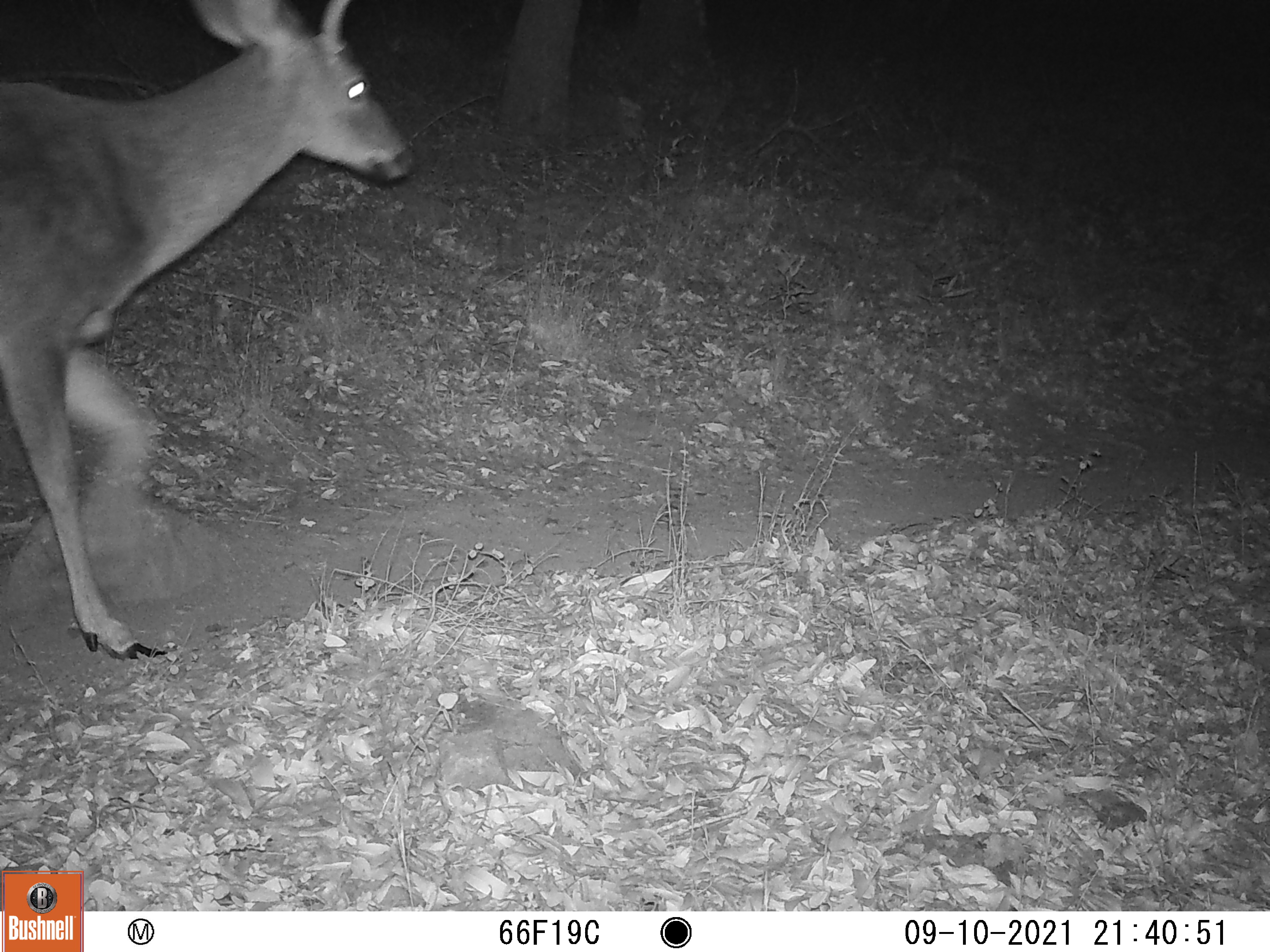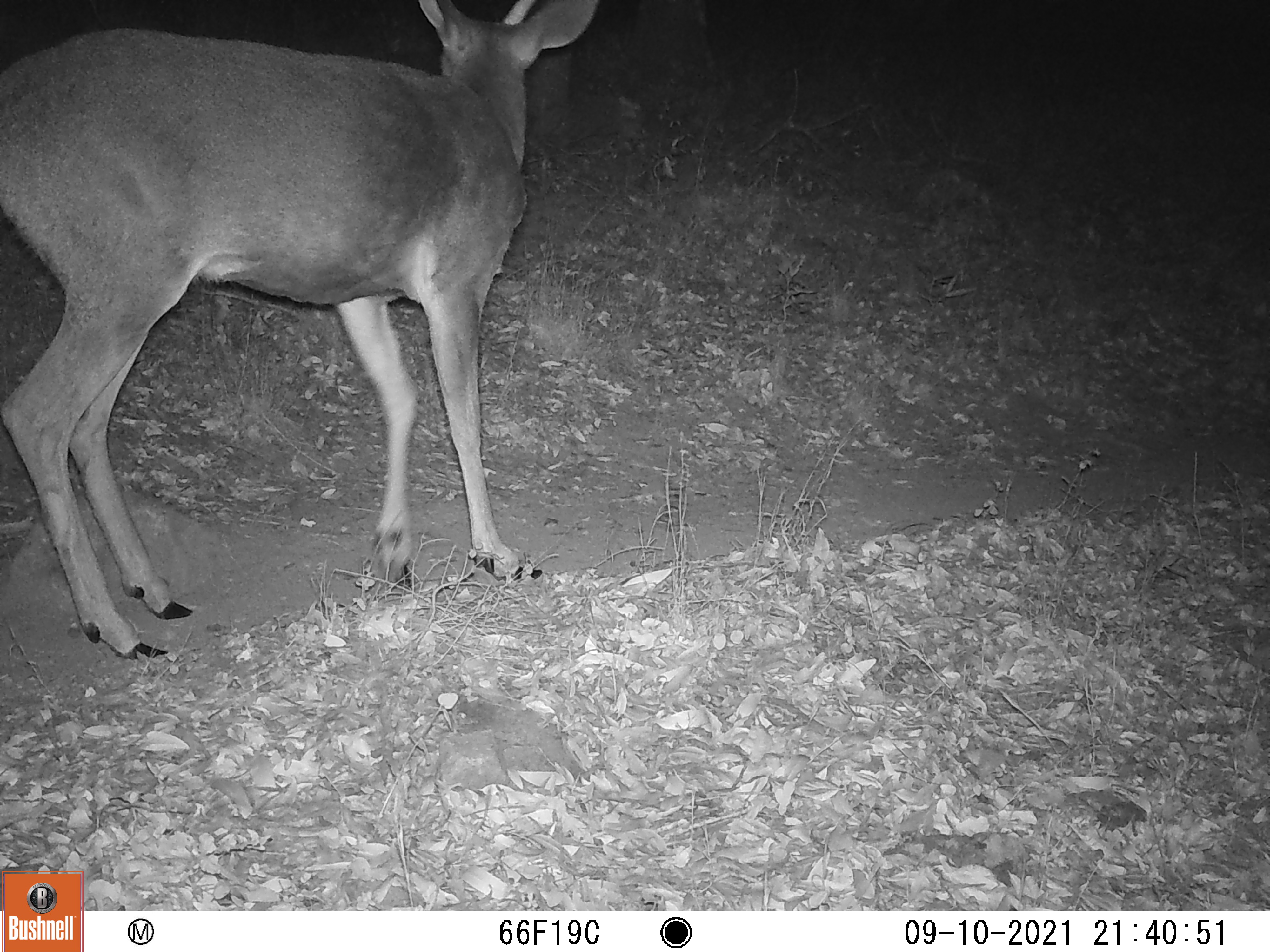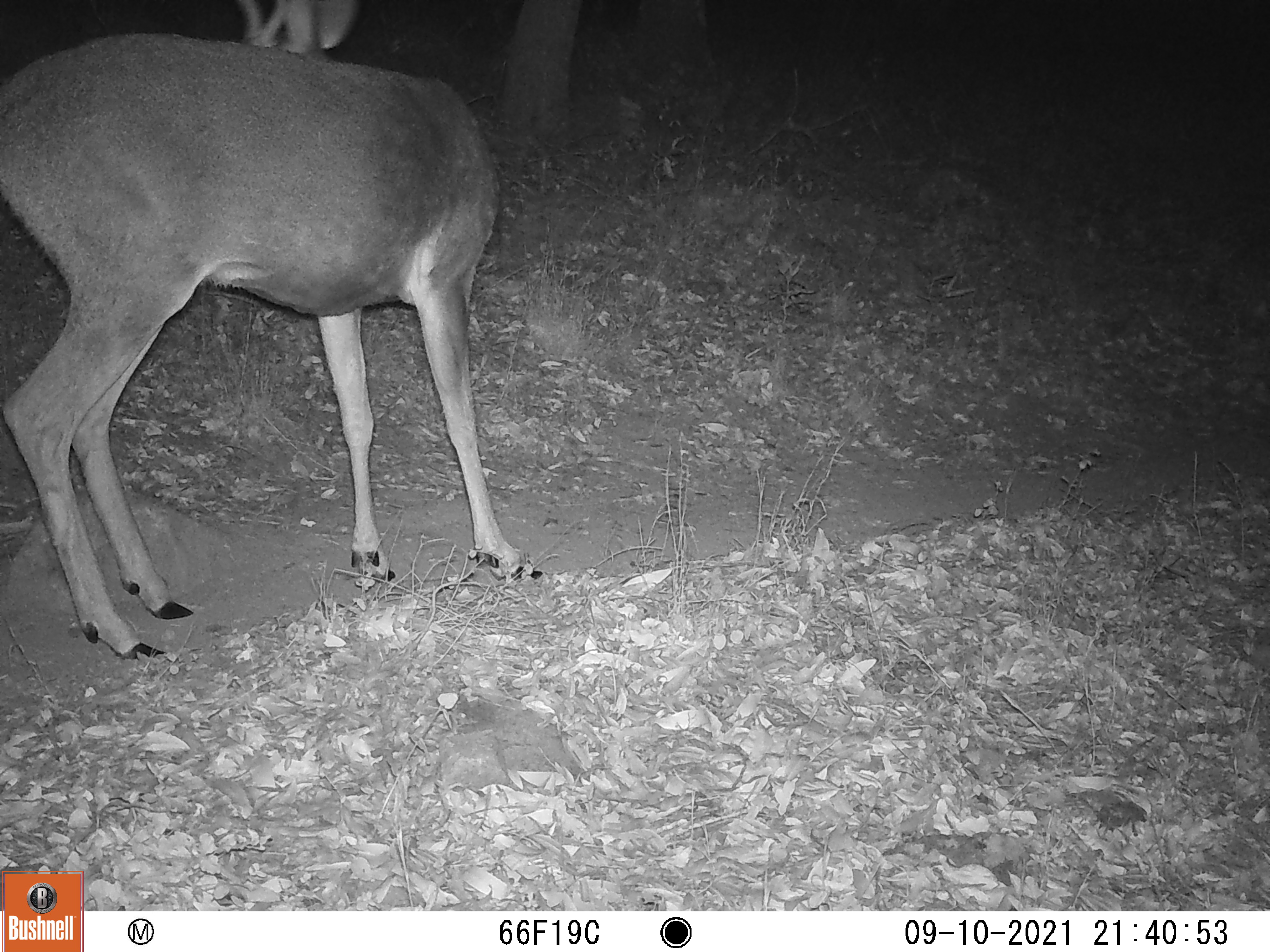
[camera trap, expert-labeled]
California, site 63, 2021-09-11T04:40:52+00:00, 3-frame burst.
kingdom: Animalia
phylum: Chordata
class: Mammalia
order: Artiodactyla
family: Cervidae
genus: Odocoileus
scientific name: Odocoileus hemionus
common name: mule deer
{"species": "mule deer (Odocoileus hemionus)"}